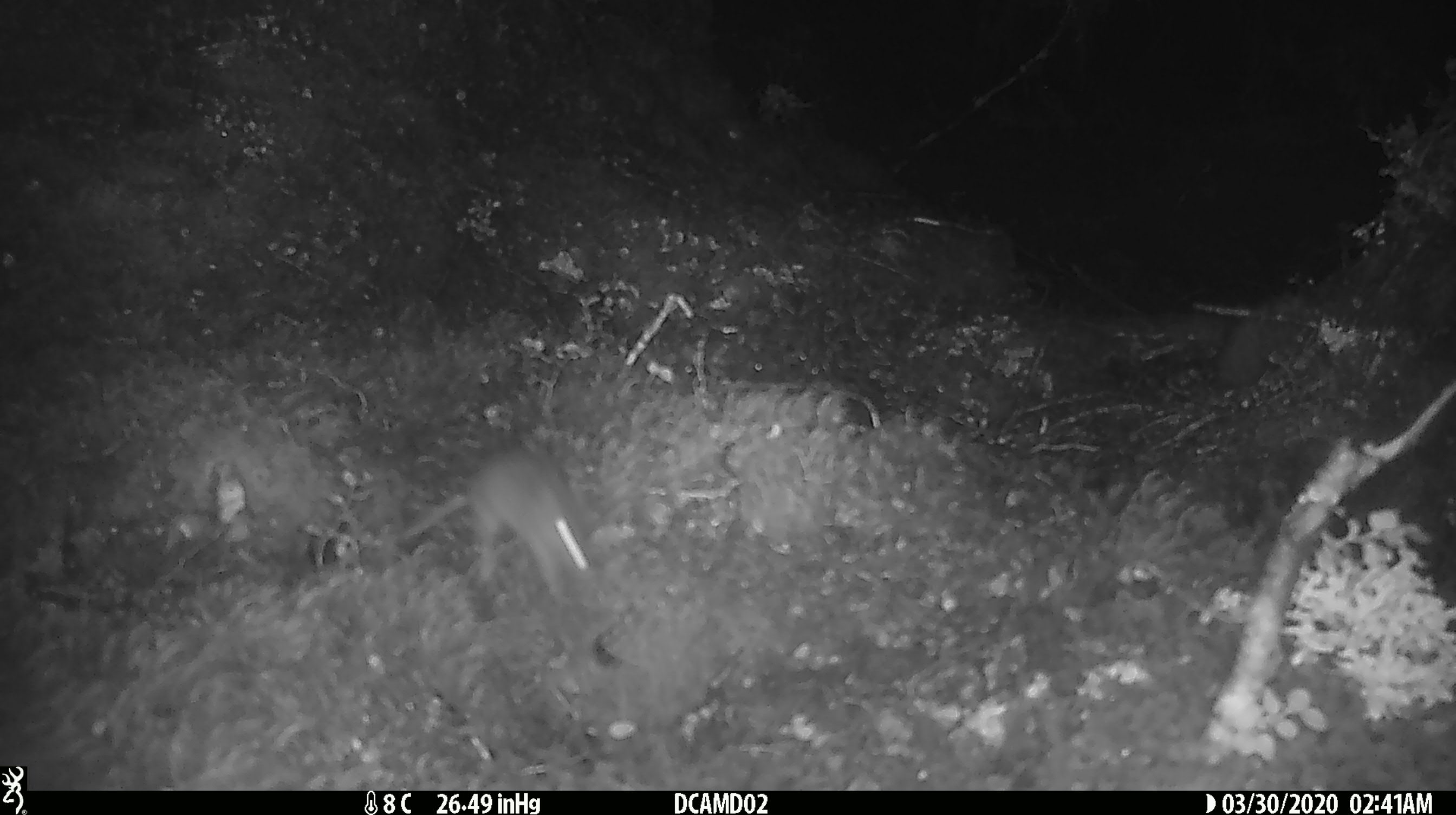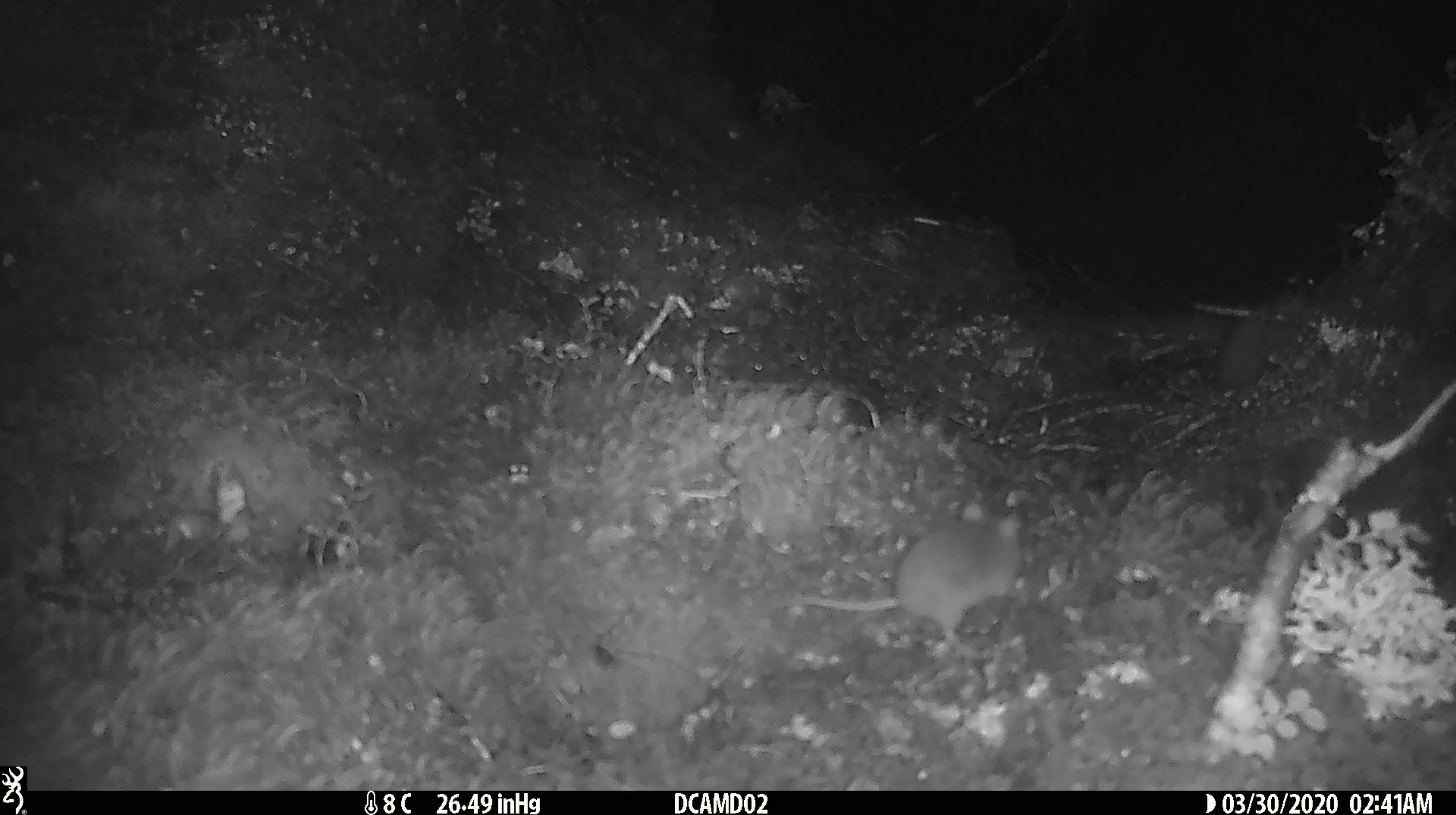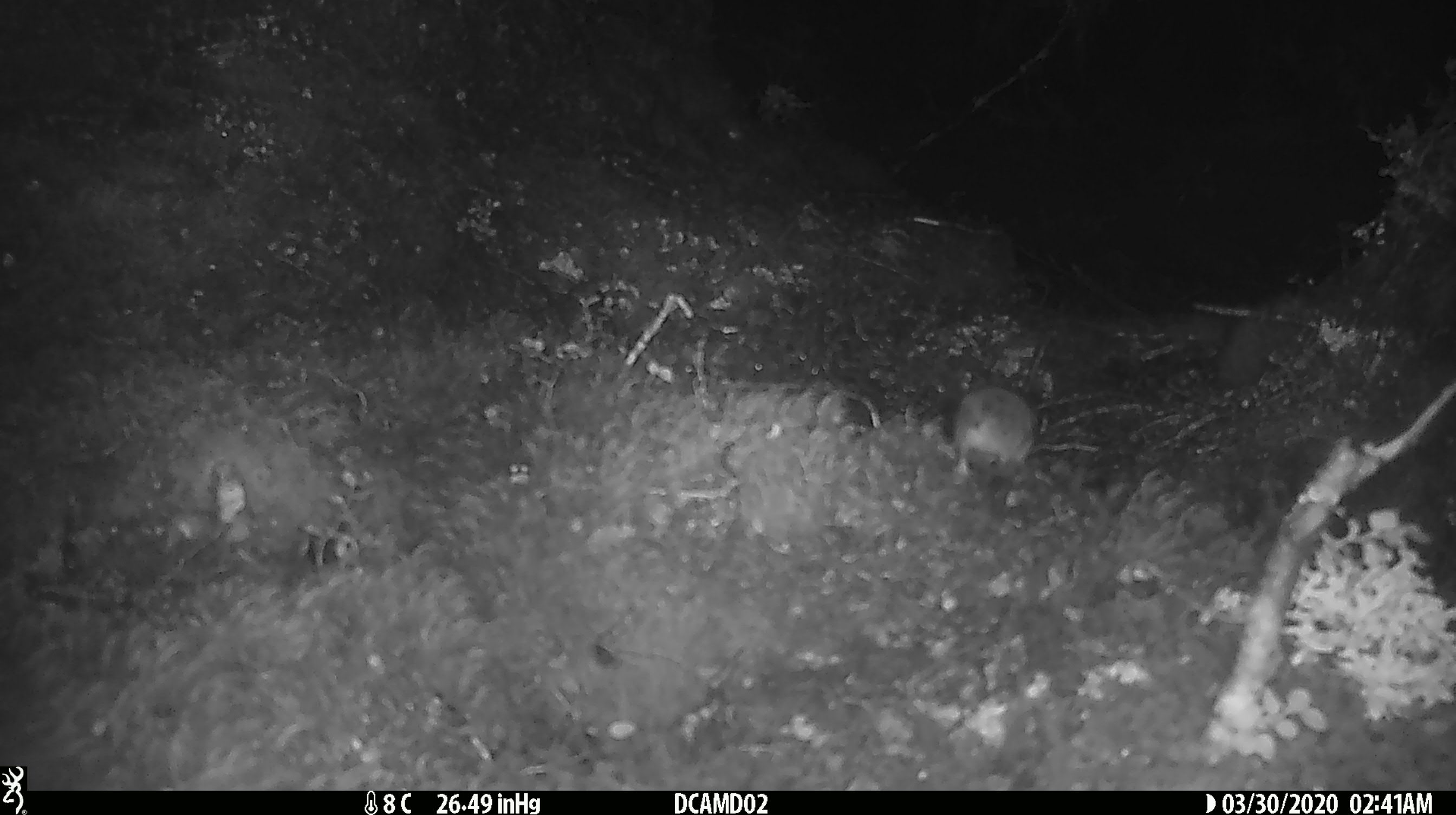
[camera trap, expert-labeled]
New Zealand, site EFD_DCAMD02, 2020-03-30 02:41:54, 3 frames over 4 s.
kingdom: Animalia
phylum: Chordata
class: Mammalia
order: Rodentia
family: Muridae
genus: Mus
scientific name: Mus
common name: mouse